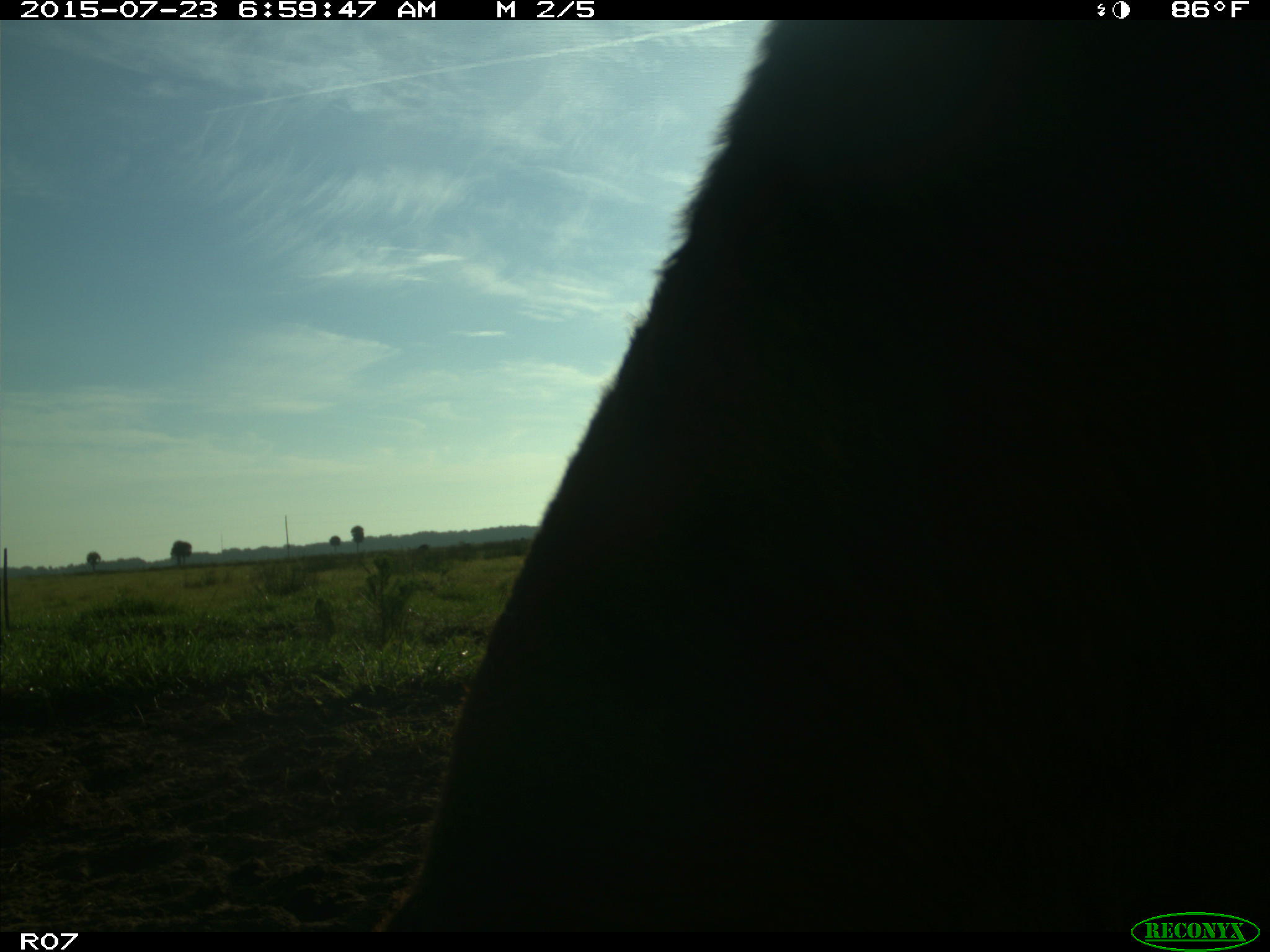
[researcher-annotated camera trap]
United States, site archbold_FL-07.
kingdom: Animalia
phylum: Chordata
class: Mammalia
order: Artiodactyla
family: Bovidae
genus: Bos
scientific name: Bos taurus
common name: domestic cow